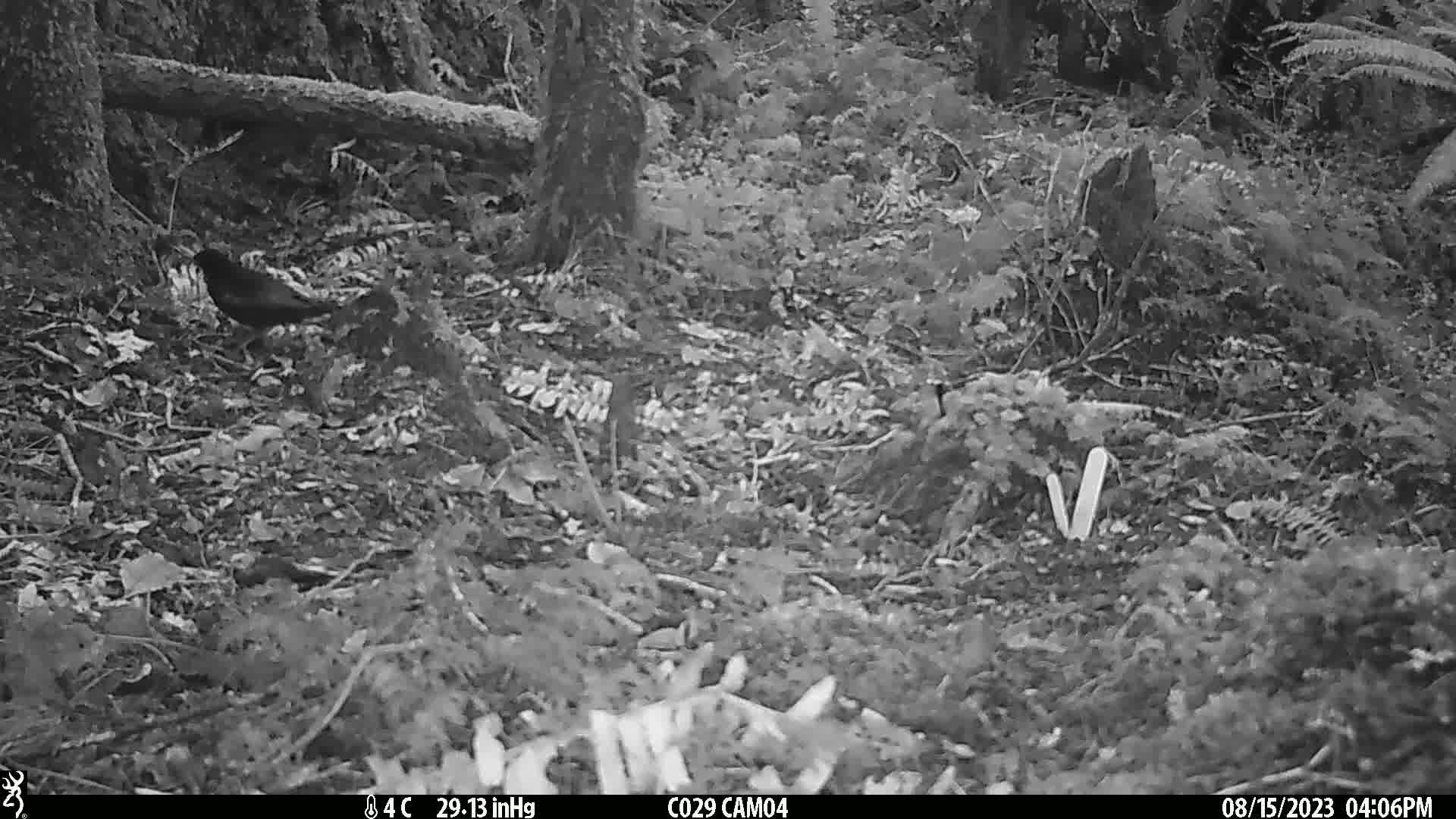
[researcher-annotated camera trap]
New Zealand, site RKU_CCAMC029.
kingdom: Animalia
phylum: Chordata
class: Aves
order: Passeriformes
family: Turdidae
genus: Turdus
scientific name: Turdus merula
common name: eurasian blackbird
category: blackbird